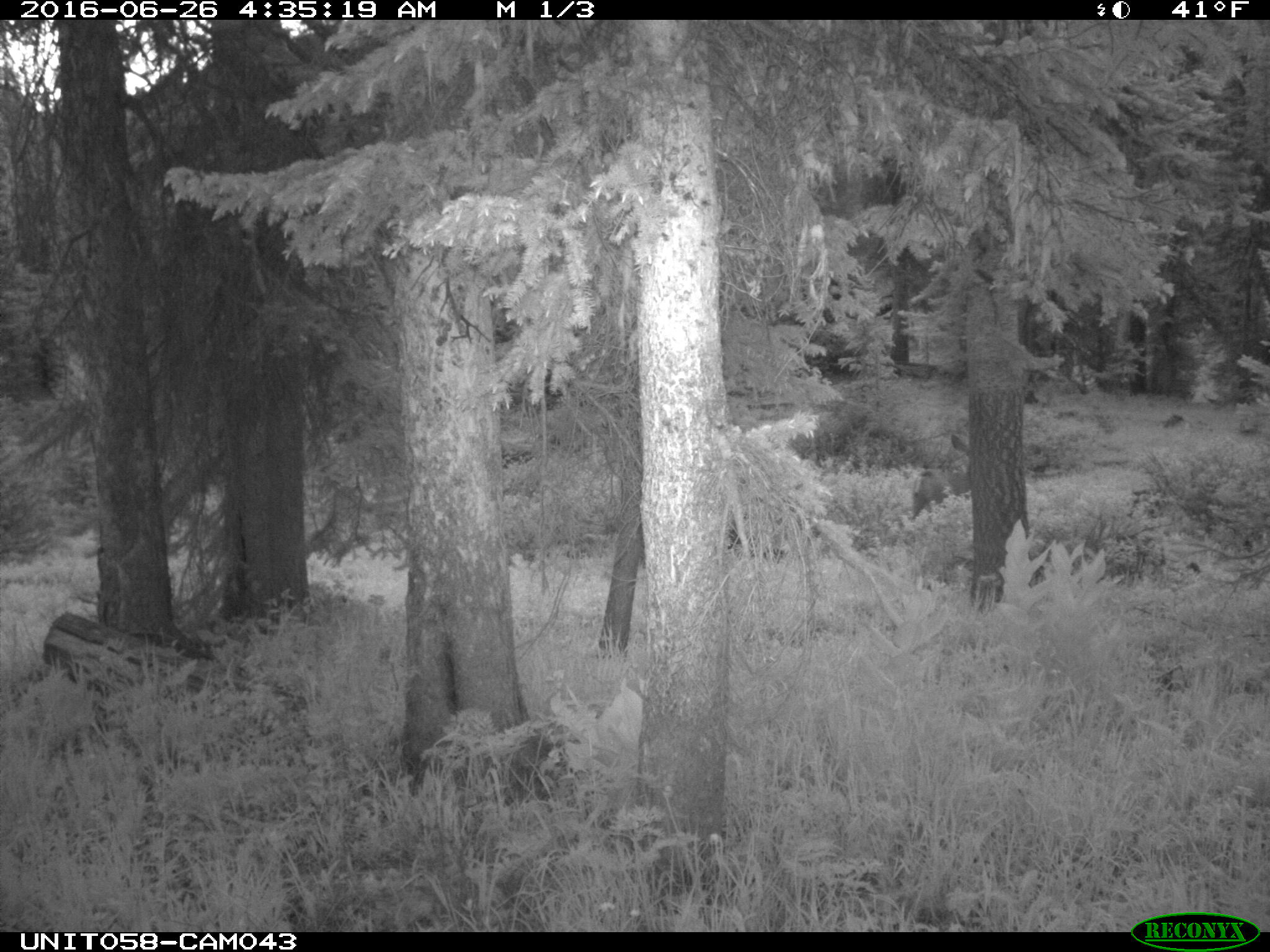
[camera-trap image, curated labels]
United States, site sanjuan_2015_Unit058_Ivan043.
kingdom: Animalia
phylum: Chordata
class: Mammalia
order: Artiodactyla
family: Cervidae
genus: Odocoileus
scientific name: Odocoileus hemionus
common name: mule deer